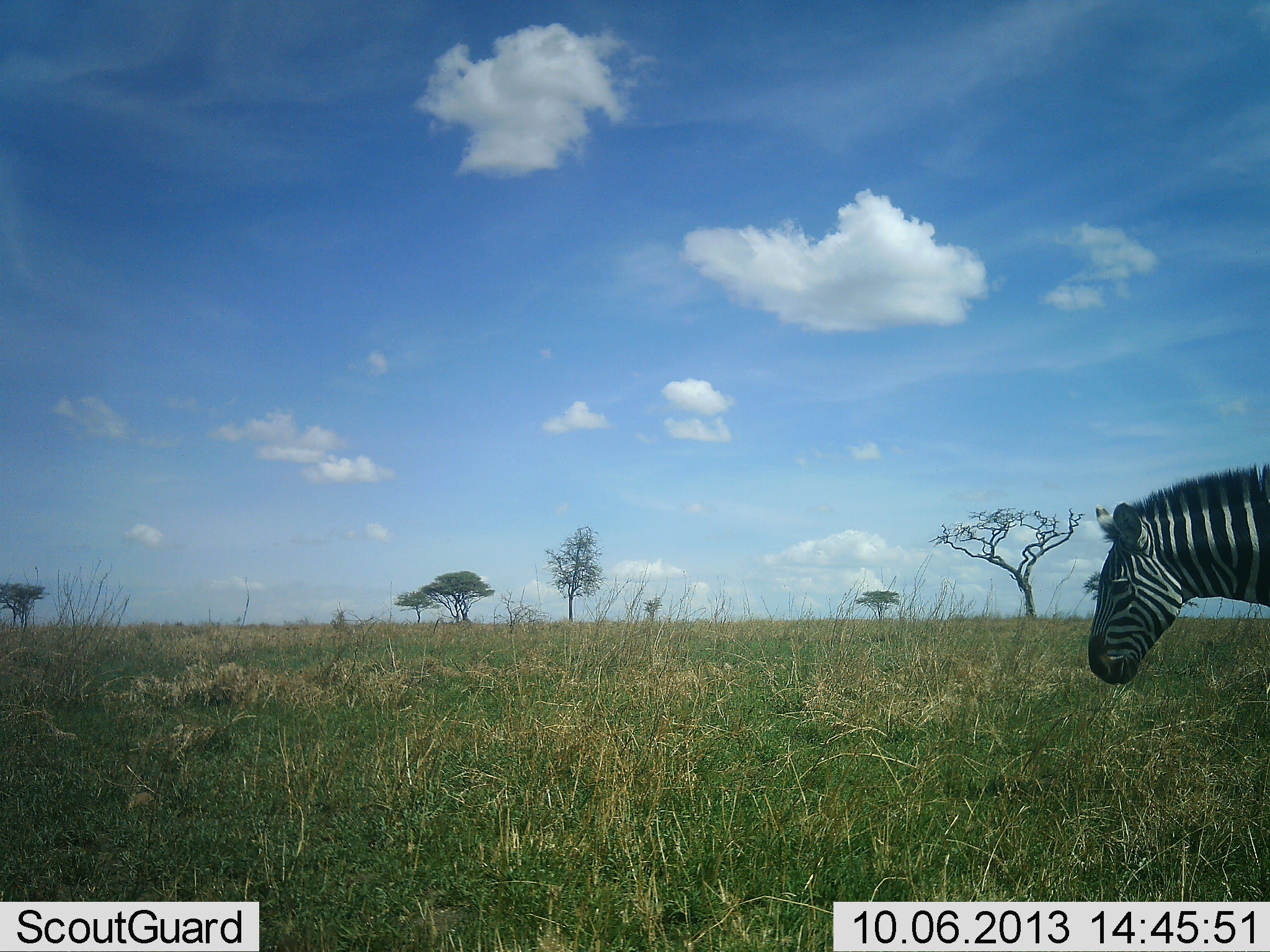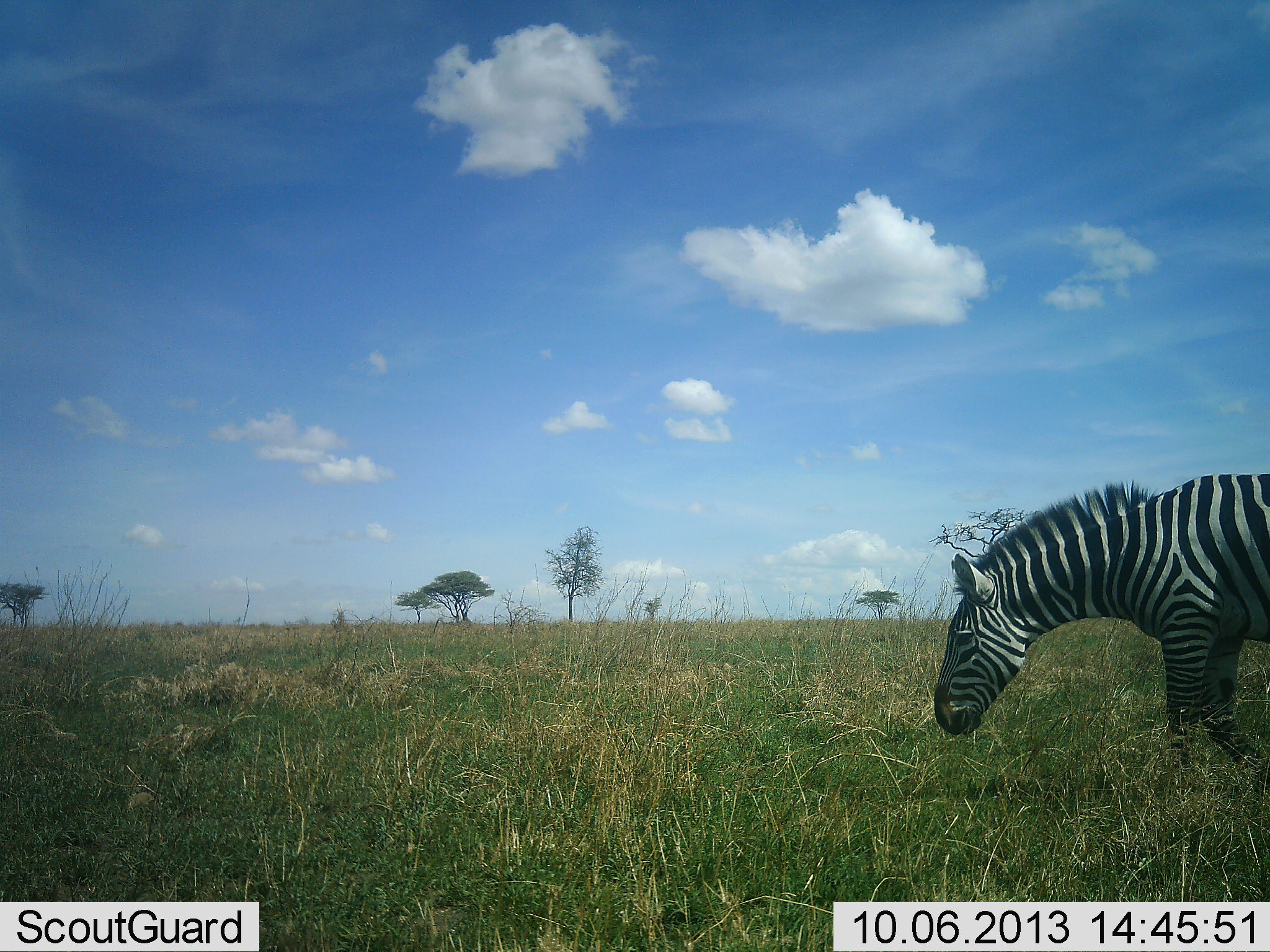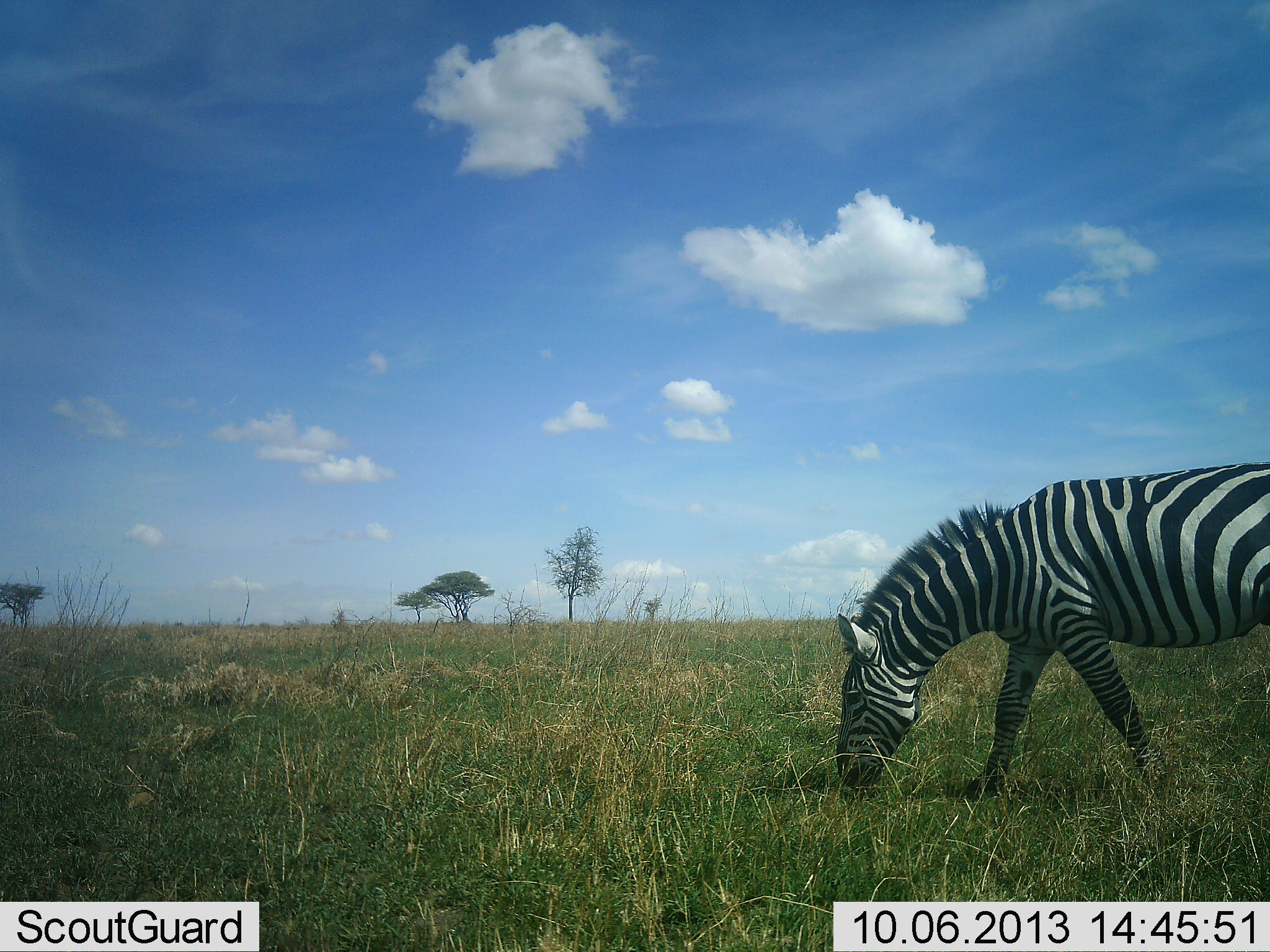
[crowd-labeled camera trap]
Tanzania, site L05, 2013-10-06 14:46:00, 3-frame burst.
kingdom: Animalia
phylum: Chordata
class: Mammalia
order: Perissodactyla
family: Equidae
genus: Equus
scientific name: Equus quagga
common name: plains zebra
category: zebra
Zebra (plains zebra) (Equus quagga), count 1. Behavior (volunteer vote fractions): standing 6%, resting 0%, moving 83%, interacting 0%. Young present (vote fraction): 0%. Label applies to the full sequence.